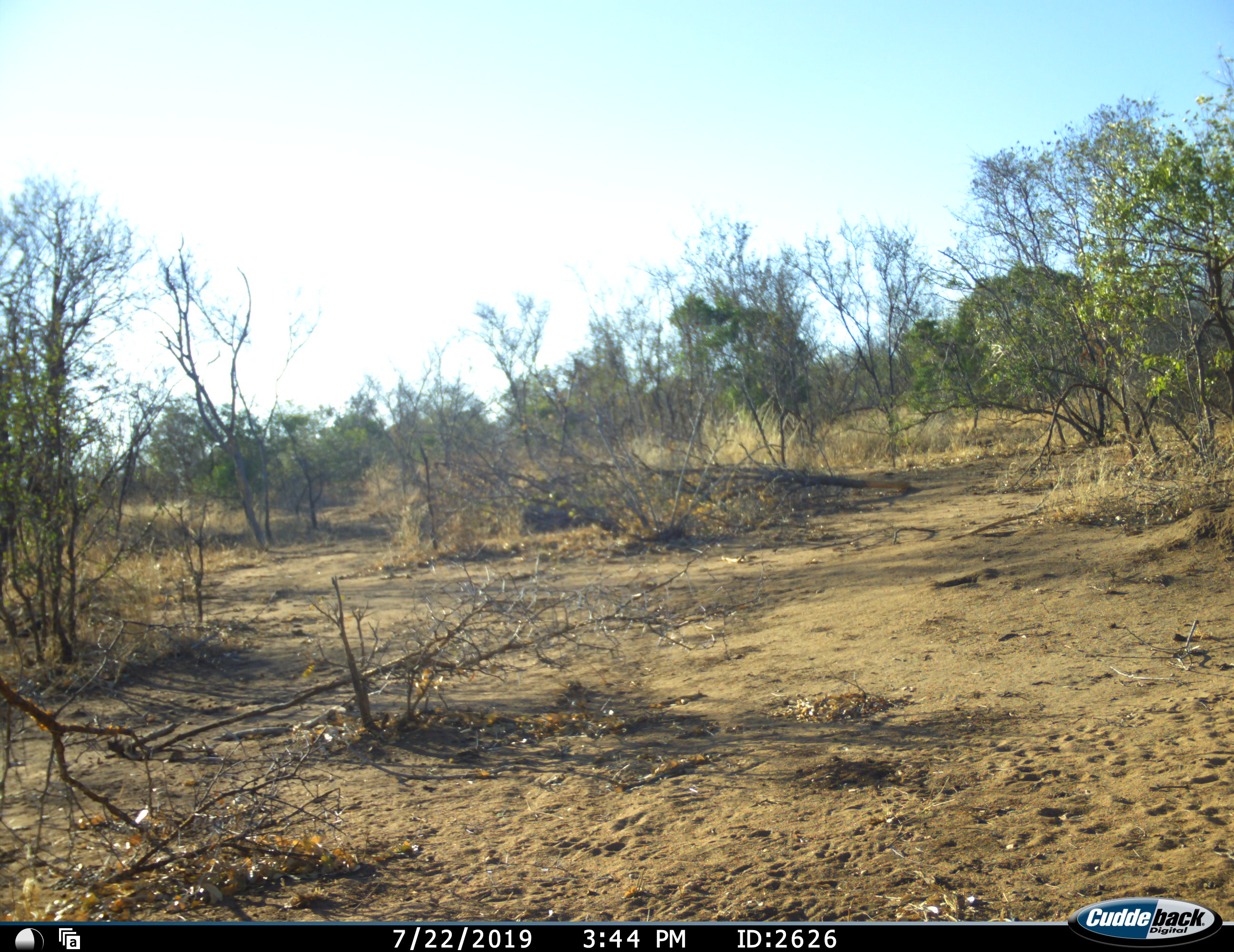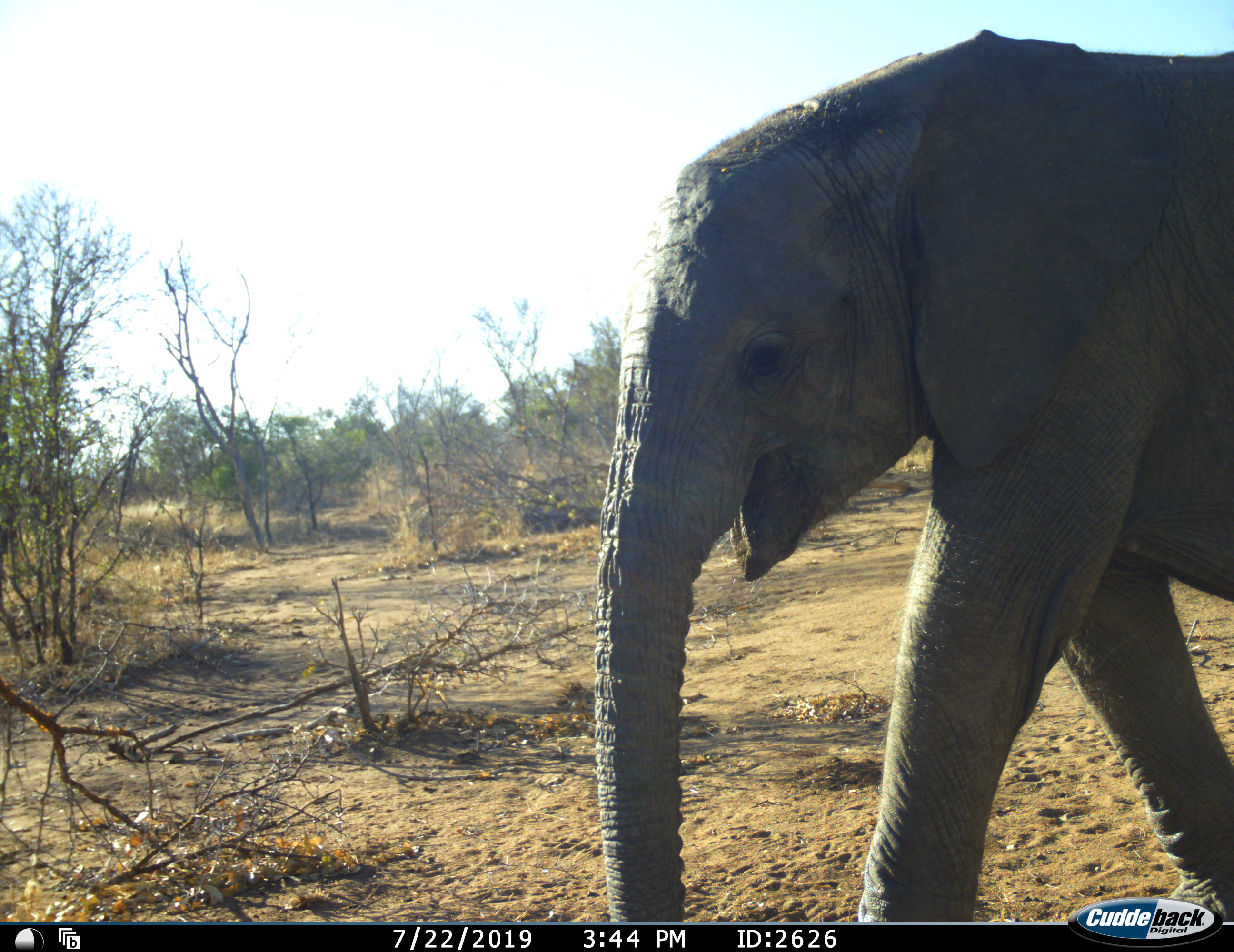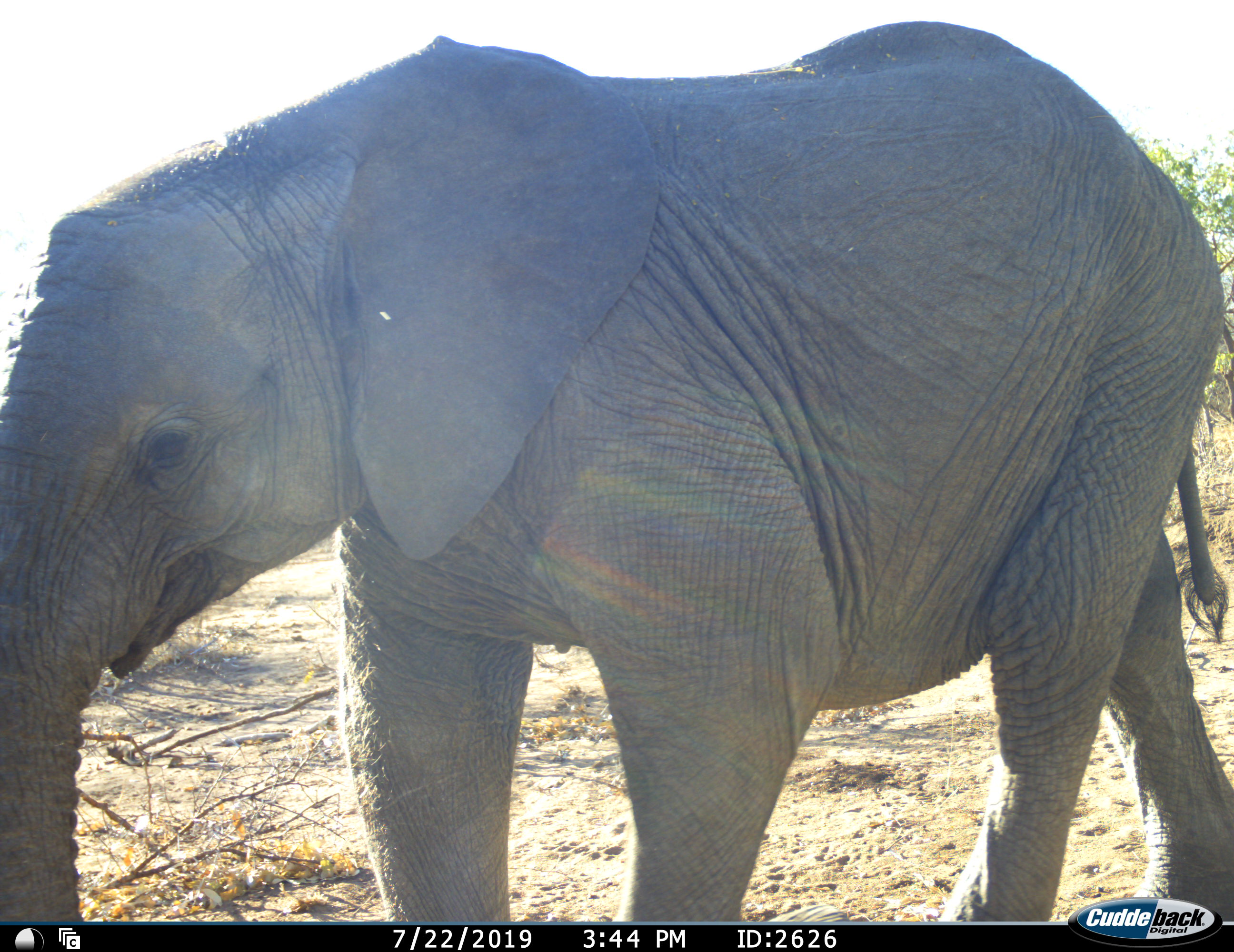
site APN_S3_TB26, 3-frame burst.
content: unidentified animal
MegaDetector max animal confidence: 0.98